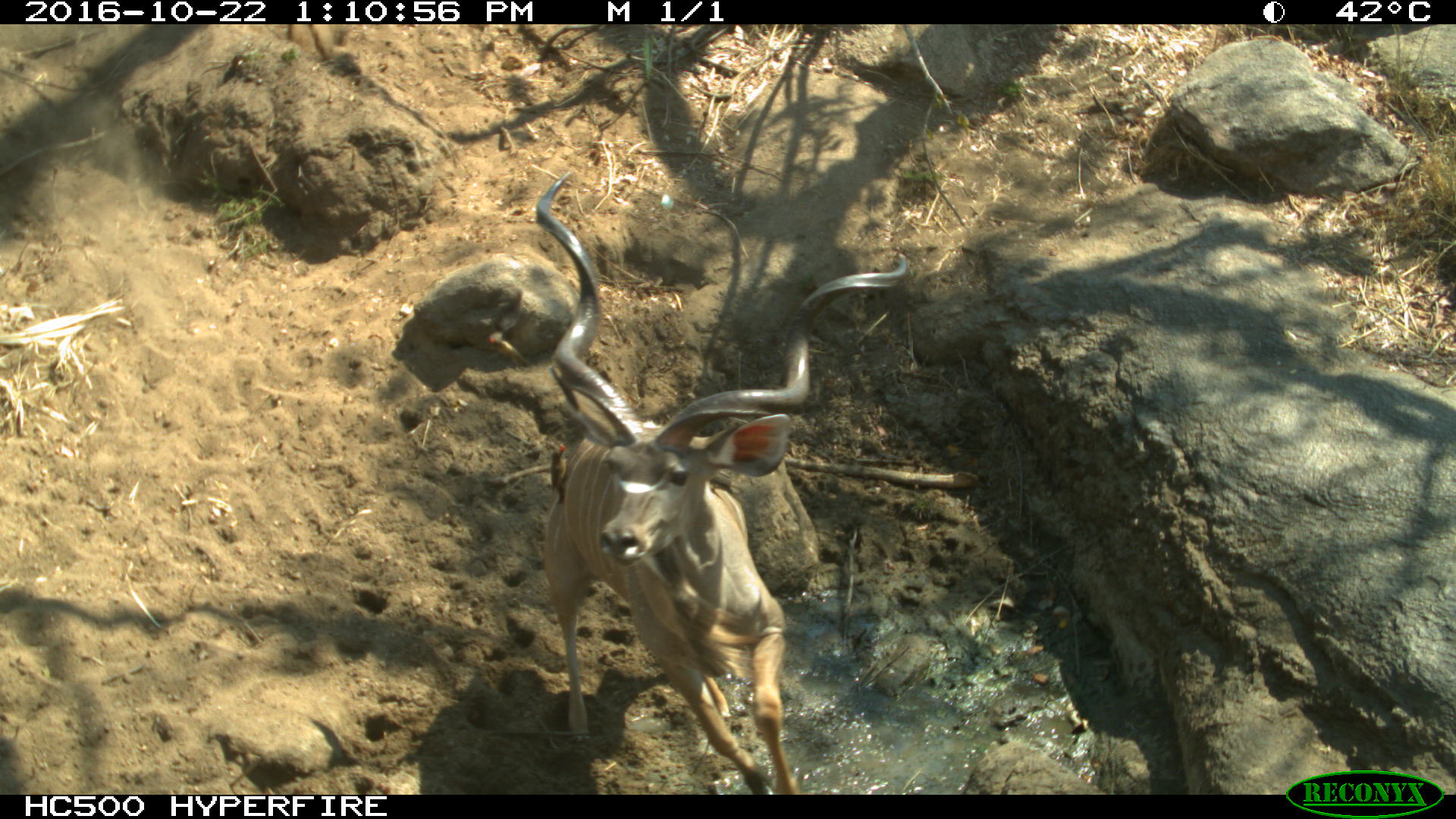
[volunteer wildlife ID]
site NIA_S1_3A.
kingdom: Animalia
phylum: Chordata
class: Mammalia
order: Artiodactyla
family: Bovidae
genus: Tragelaphus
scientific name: Tragelaphus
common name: kudu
Kudu (Tragelaphus), count 1. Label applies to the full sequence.